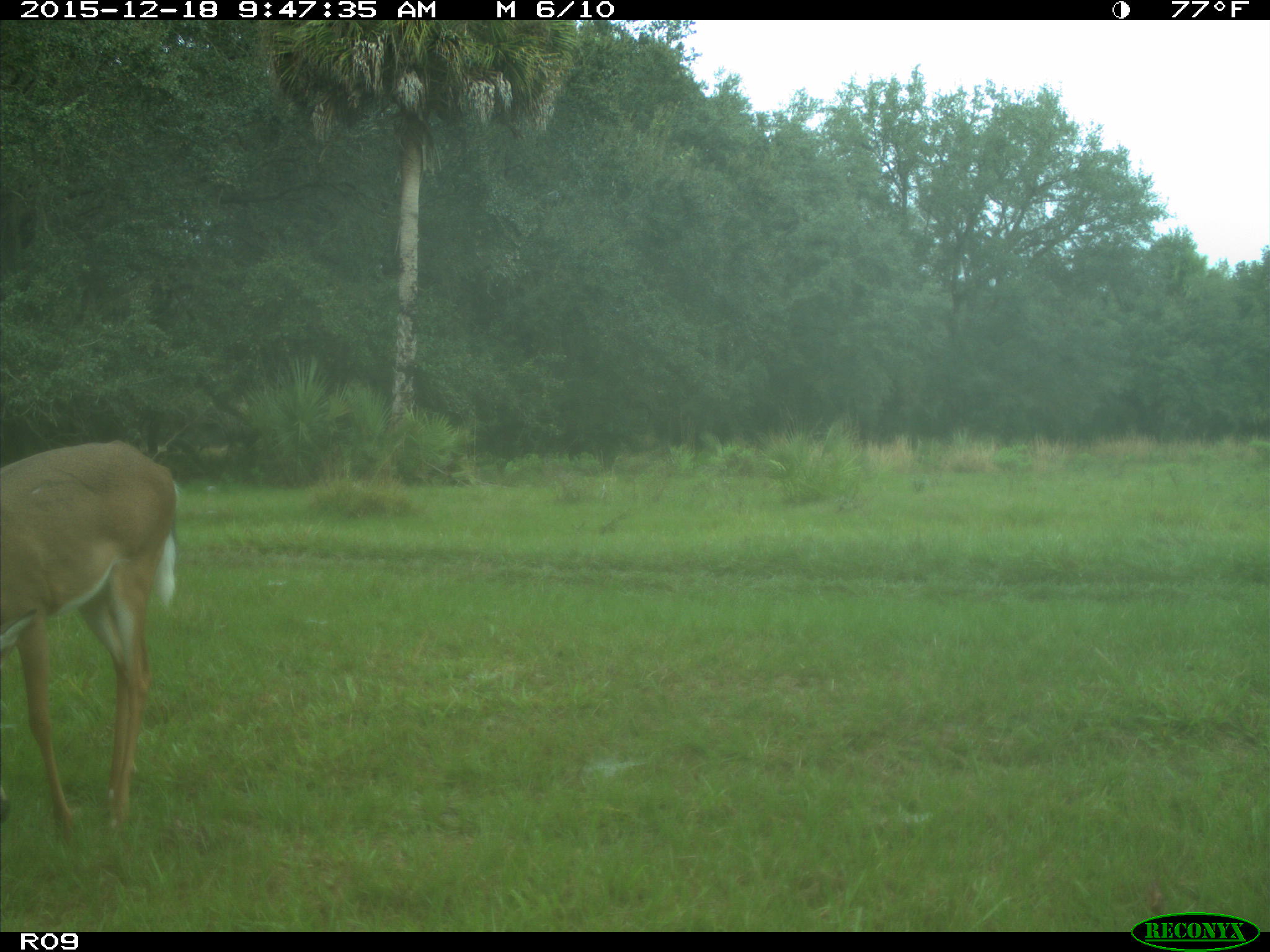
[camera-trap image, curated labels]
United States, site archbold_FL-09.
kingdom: Animalia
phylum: Chordata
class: Mammalia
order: Artiodactyla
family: Cervidae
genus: Odocoileus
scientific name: Odocoileus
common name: deer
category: unidentified deer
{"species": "unidentified deer (deer) (Odocoileus)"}